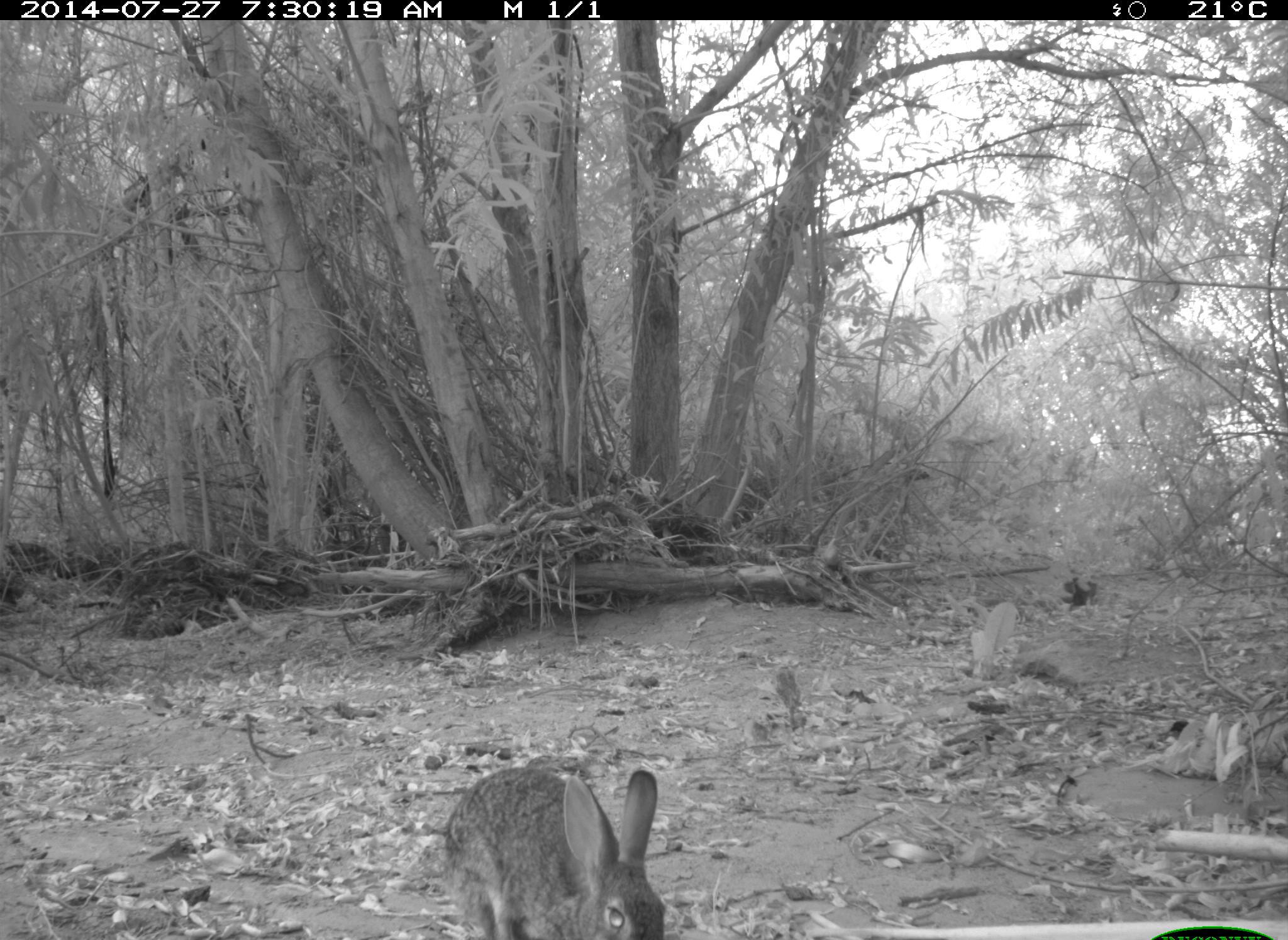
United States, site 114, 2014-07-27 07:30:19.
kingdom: Animalia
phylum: Chordata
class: Mammalia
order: Lagomorpha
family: Leporidae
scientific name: Leporidae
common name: rabbits and hares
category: rabbit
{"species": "rabbit (rabbits and hares) (Leporidae)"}